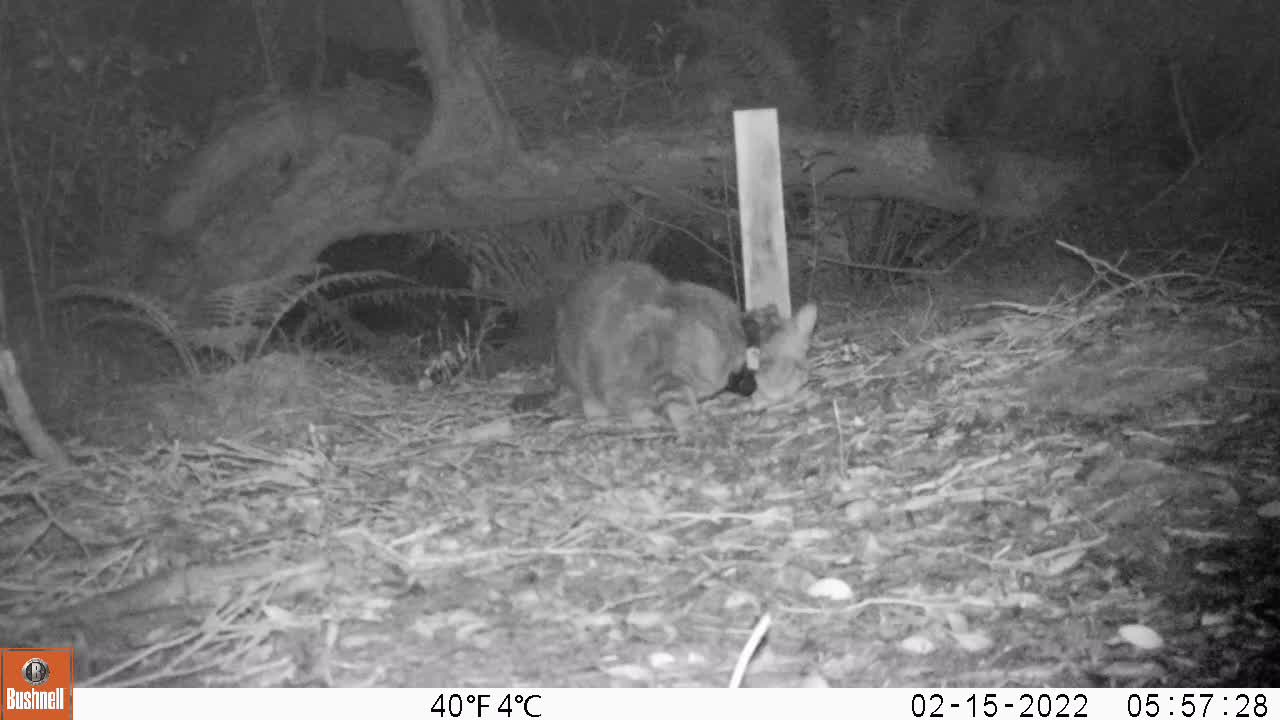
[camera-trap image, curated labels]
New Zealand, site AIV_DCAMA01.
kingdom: Animalia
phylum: Chordata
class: Mammalia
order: Carnivora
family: Felidae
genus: Felis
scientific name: Felis catus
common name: domestic cat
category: cat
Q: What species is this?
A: Cat (domestic cat) (Felis catus).